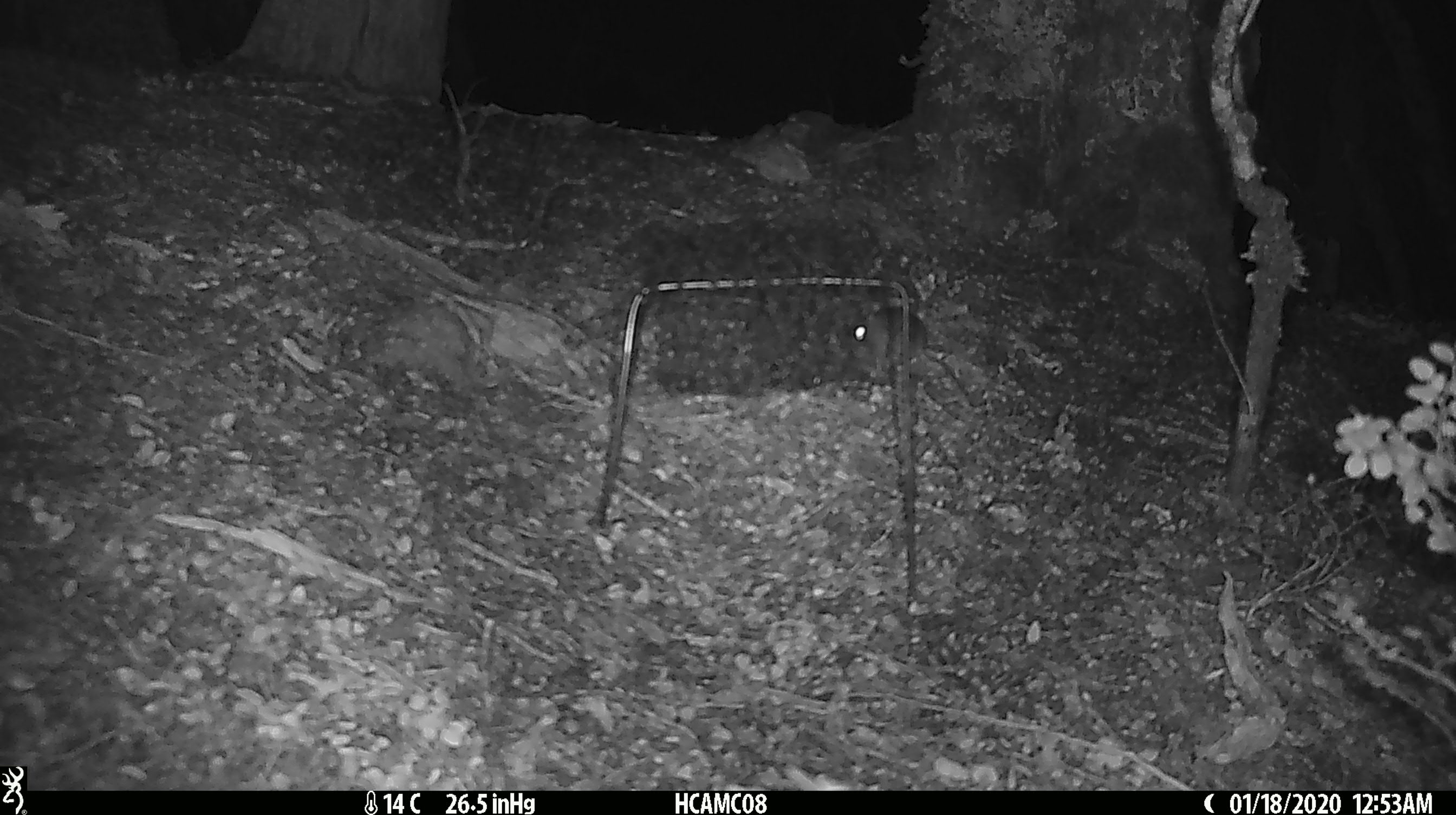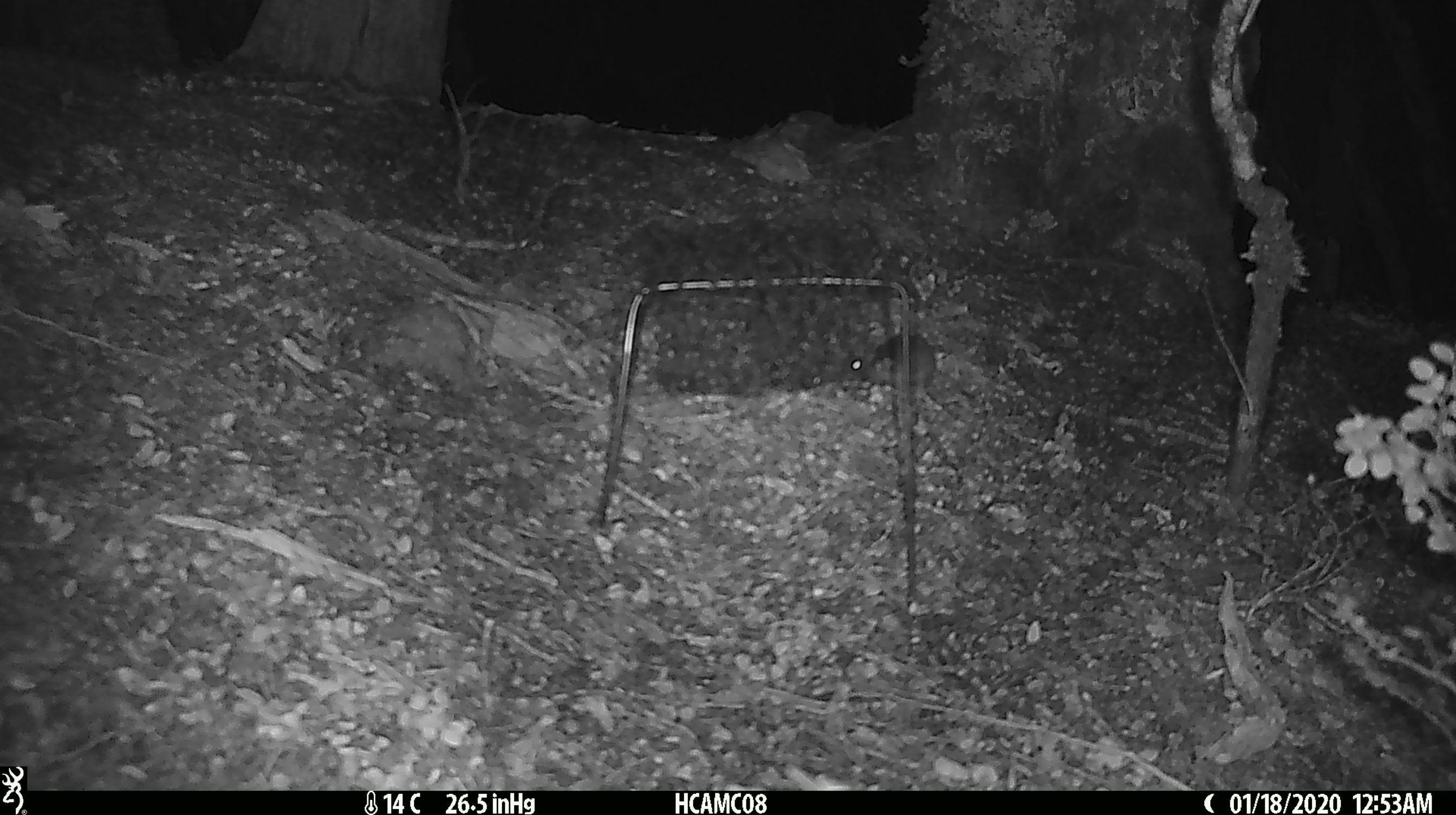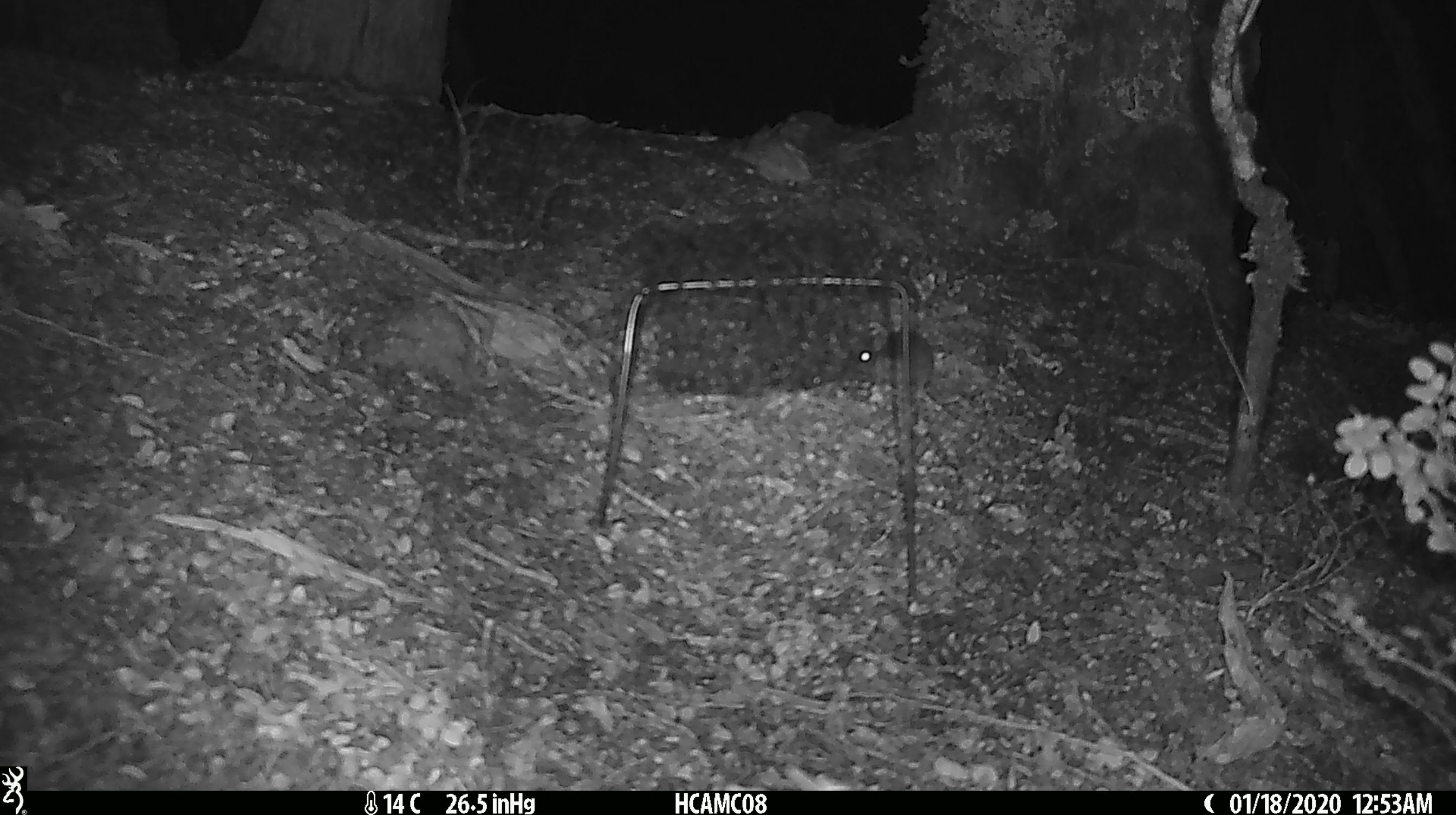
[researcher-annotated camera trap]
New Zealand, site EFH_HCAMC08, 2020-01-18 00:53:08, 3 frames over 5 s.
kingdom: Animalia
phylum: Chordata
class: Mammalia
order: Rodentia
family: Muridae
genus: Mus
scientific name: Mus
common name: mouse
Mouse (Mus).